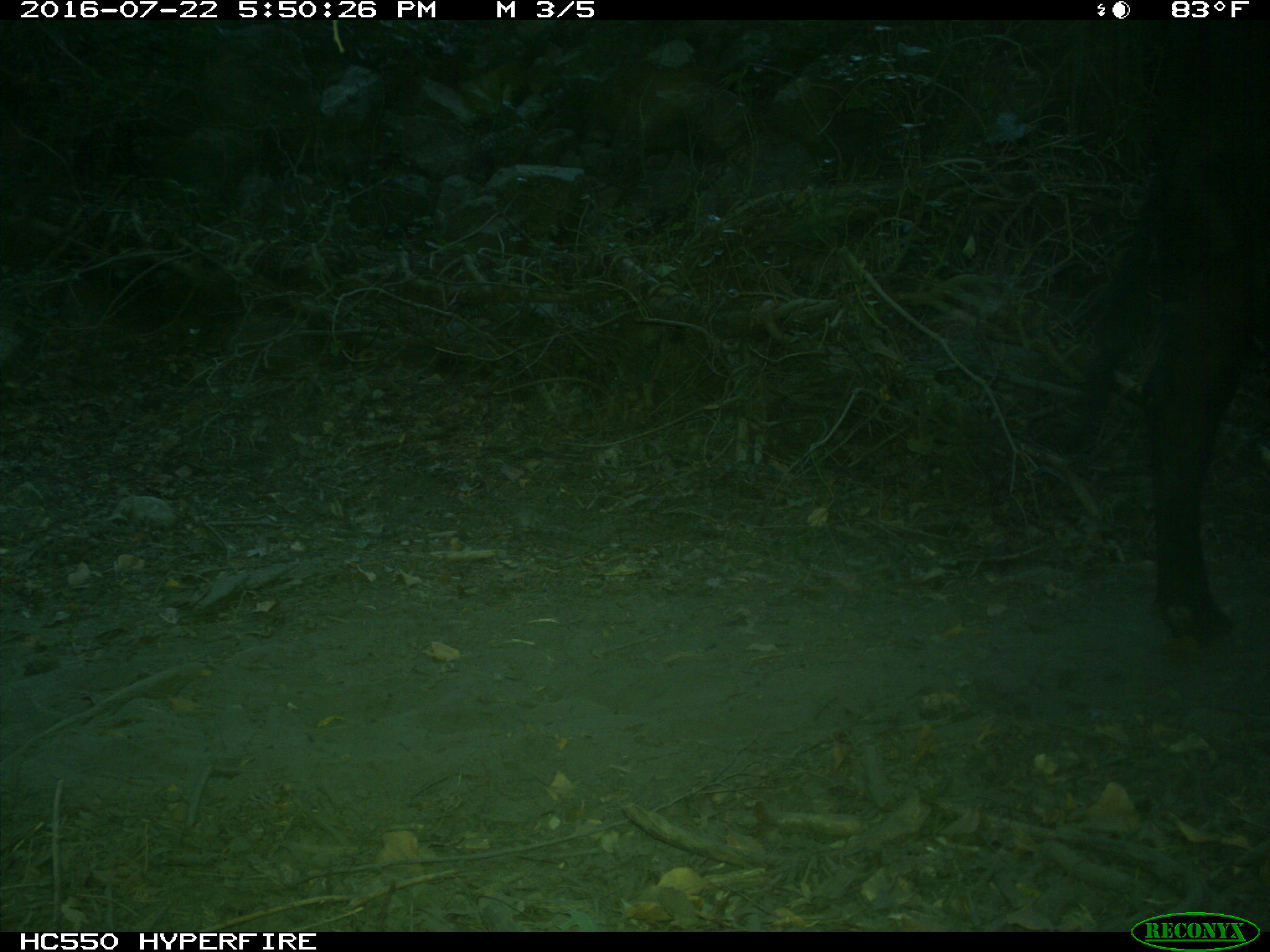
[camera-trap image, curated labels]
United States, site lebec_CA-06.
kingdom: Animalia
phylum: Chordata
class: Mammalia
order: Artiodactyla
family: Bovidae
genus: Bos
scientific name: Bos taurus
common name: domestic cow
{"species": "Bos taurus (domestic cow)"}